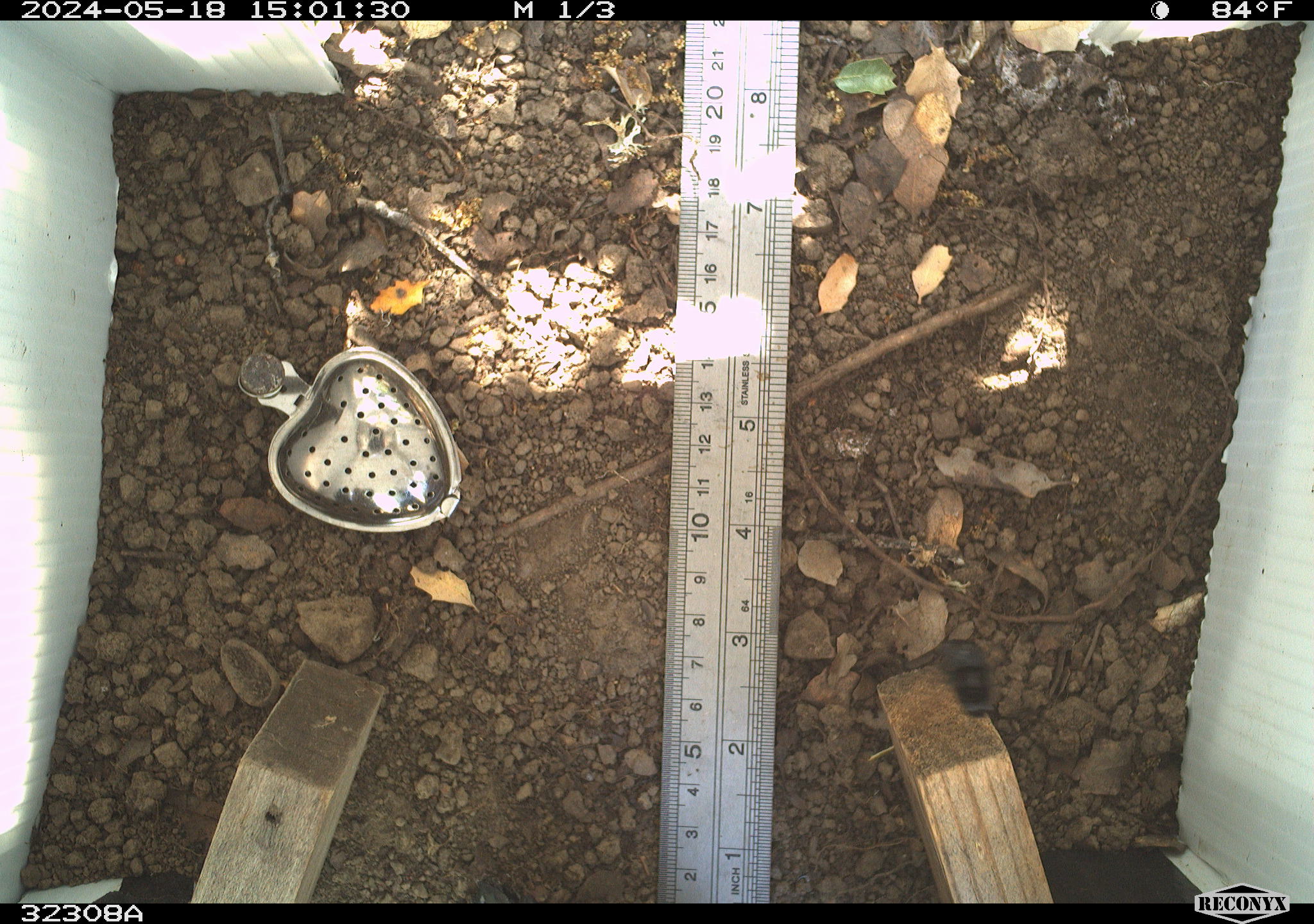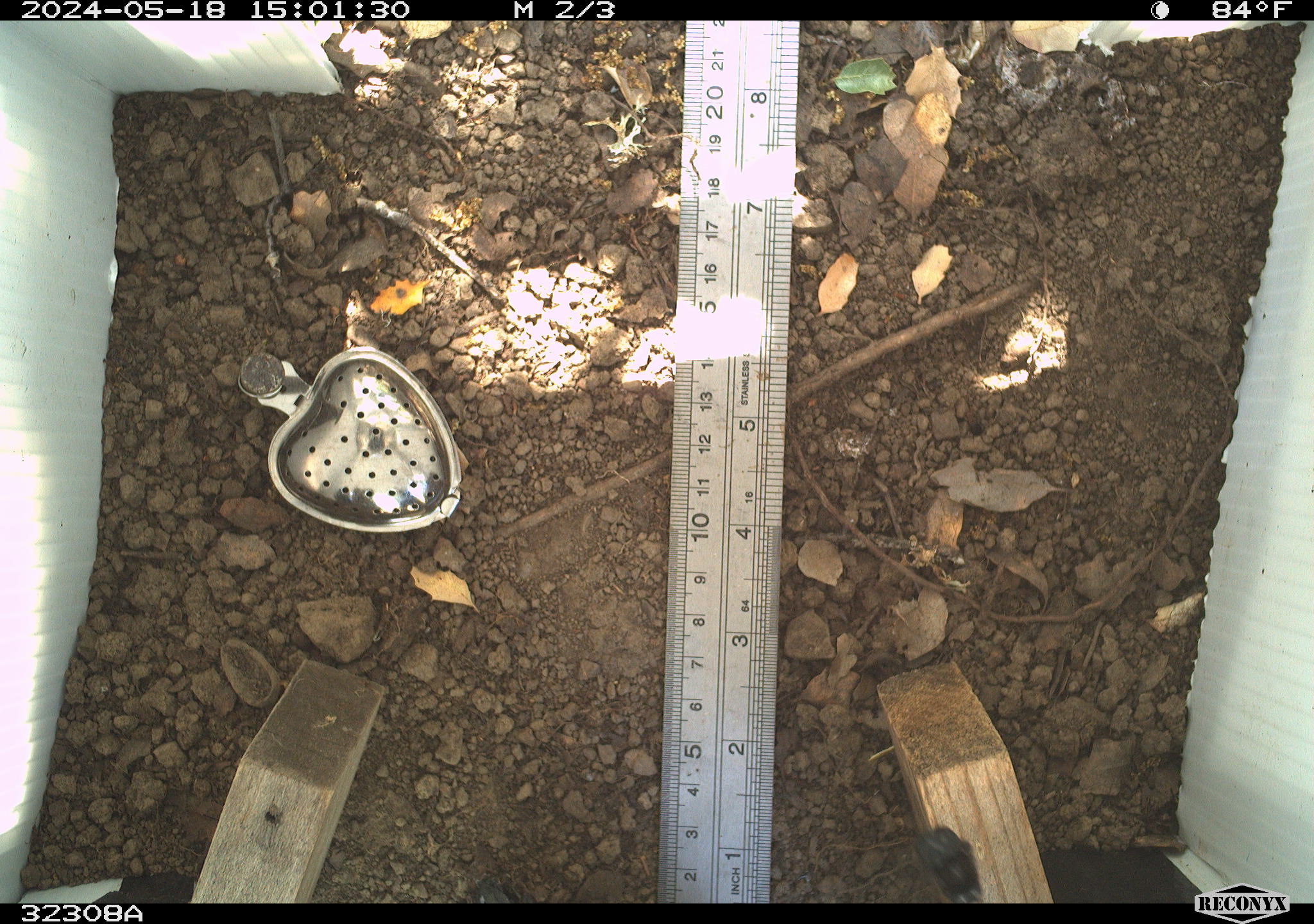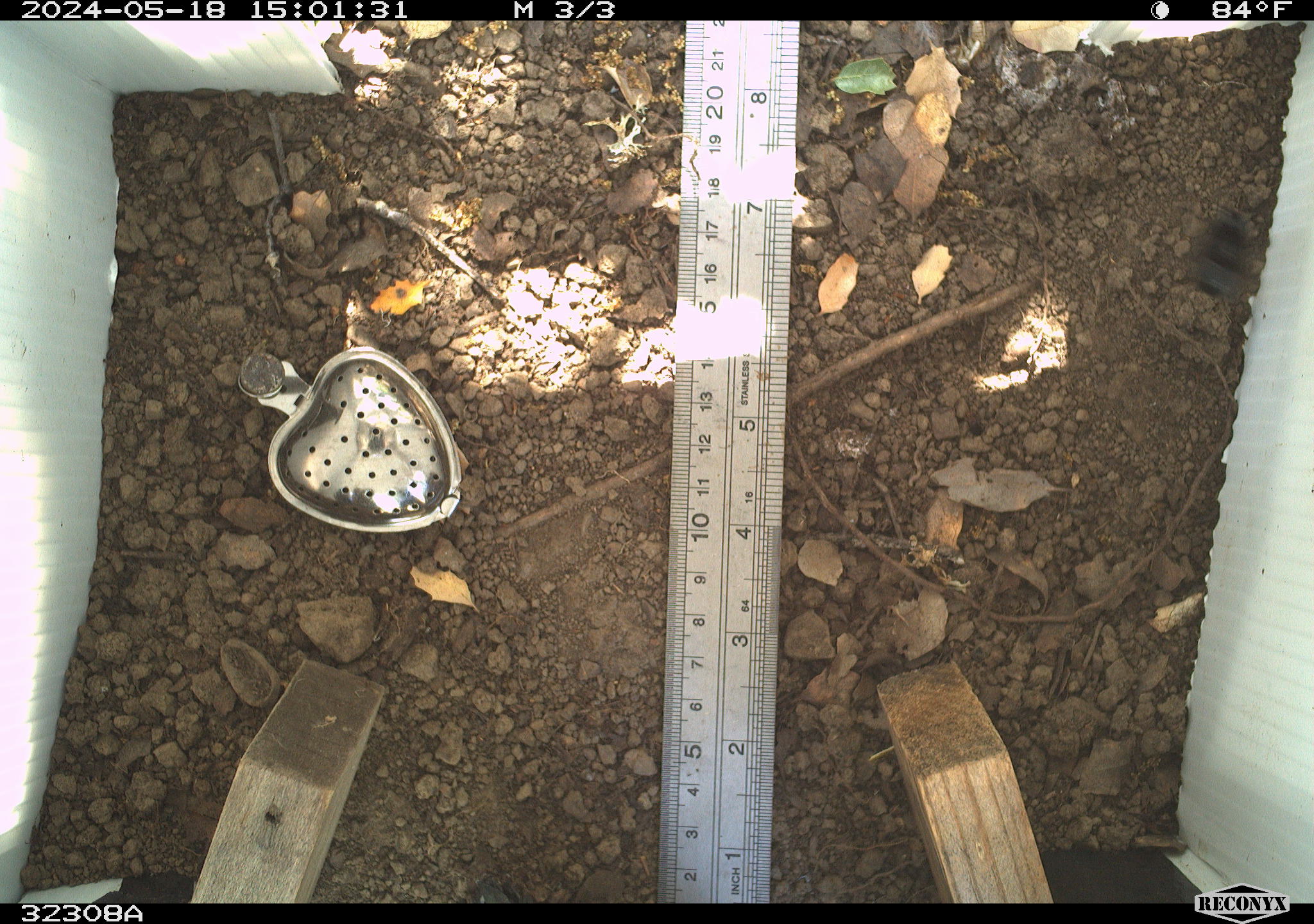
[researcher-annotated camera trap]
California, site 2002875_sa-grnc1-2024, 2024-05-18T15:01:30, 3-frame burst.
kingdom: Animalia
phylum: Arthropoda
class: Insecta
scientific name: Insecta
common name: insect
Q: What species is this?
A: Insect (Insecta).